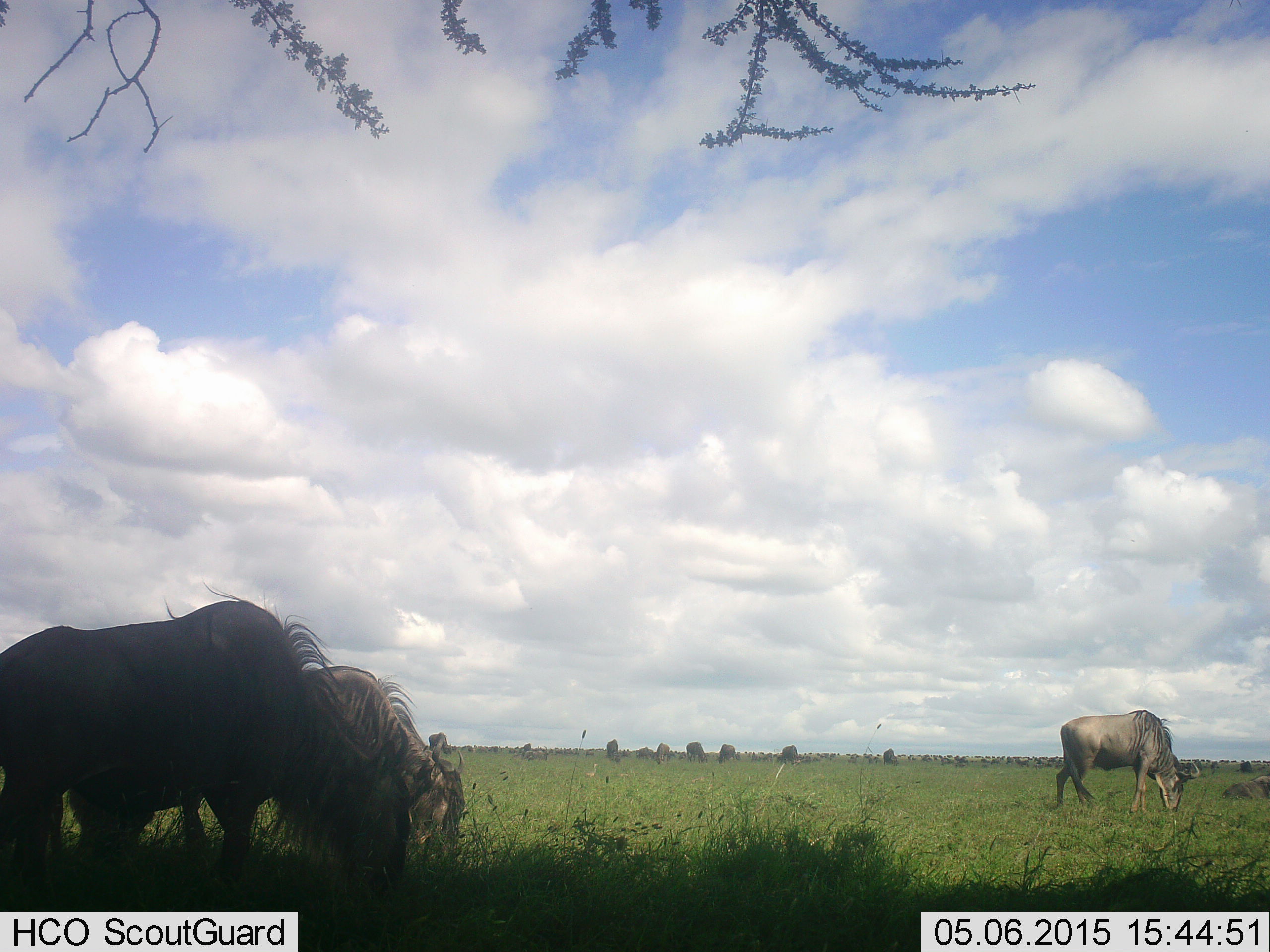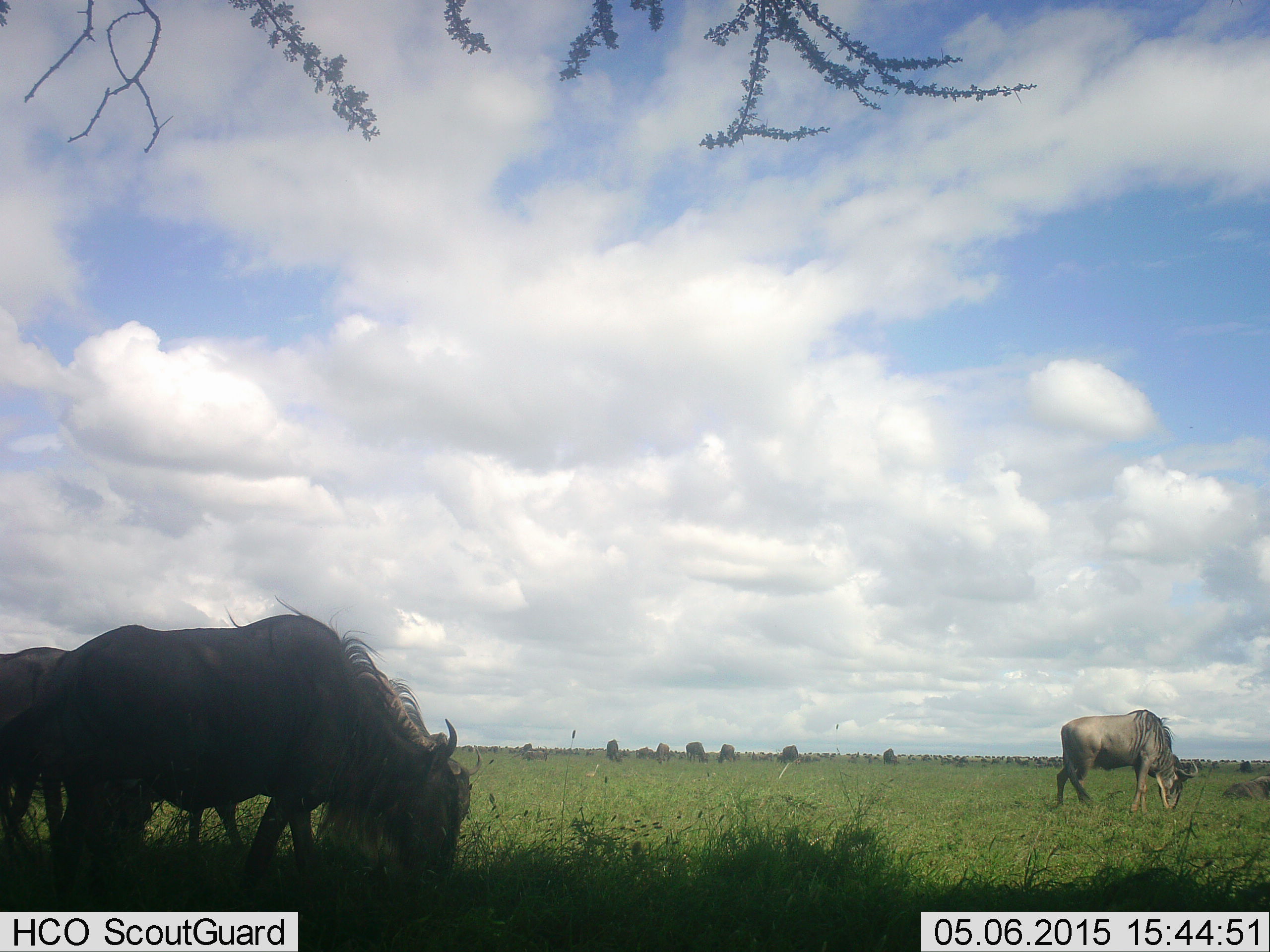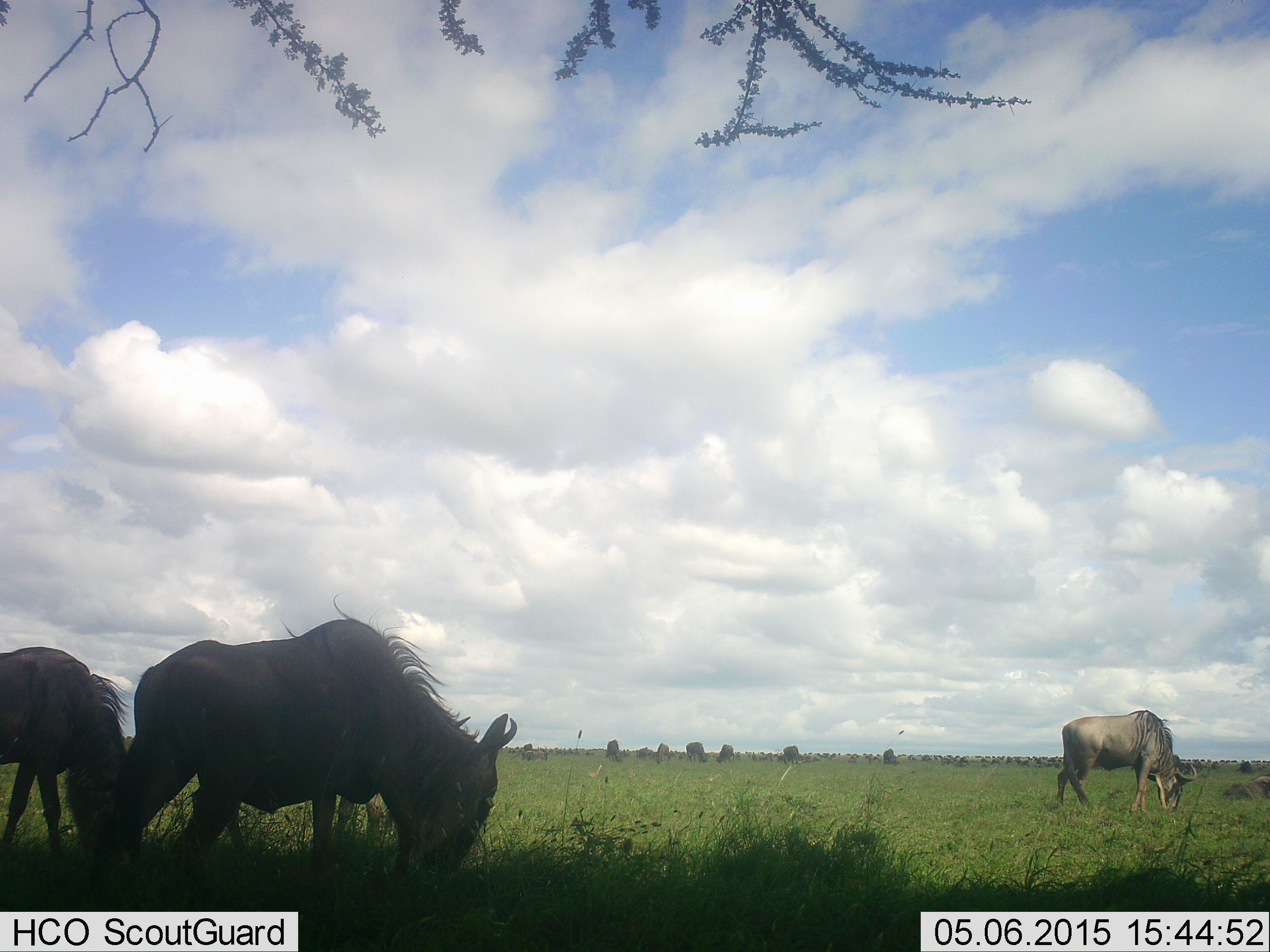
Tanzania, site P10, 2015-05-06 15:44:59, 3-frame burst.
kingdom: Animalia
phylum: Chordata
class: Mammalia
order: Artiodactyla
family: Bovidae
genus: Connochaetes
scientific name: Connochaetes taurinus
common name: blue wildebeest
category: wildebeest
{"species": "wildebeest (blue wildebeest) (Connochaetes taurinus)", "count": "11-50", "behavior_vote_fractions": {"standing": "30%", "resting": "10%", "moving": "10%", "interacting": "0%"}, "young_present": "0%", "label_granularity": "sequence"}